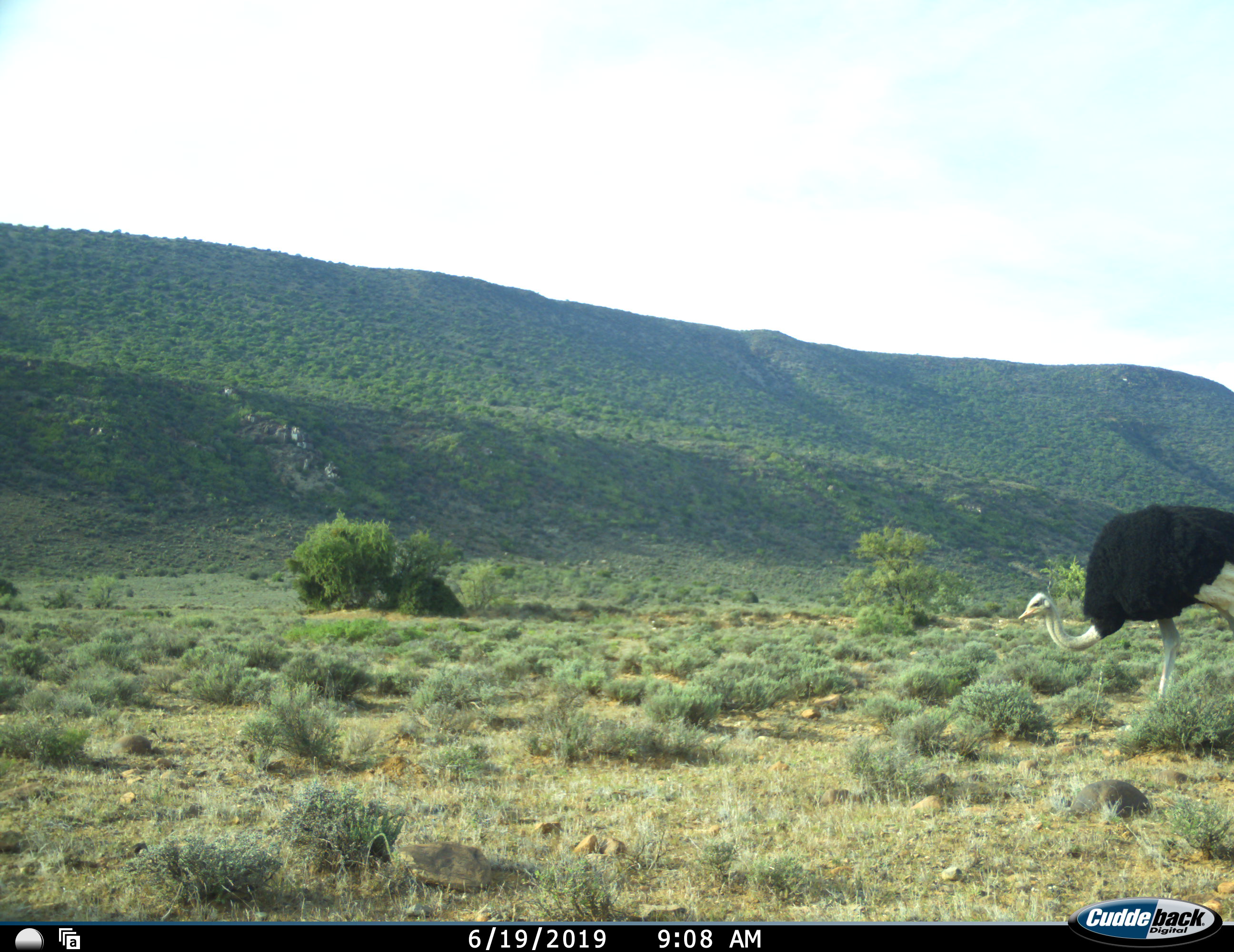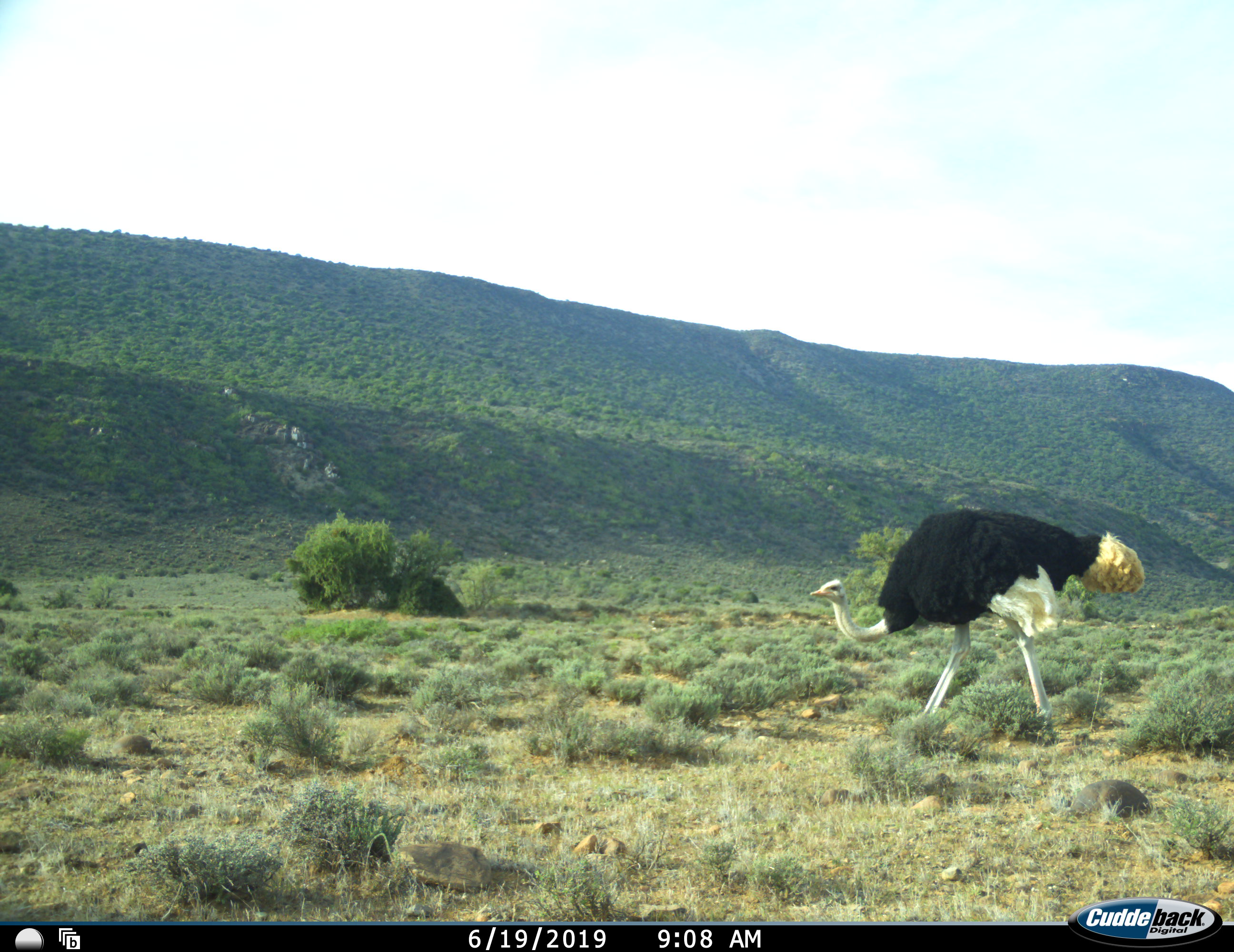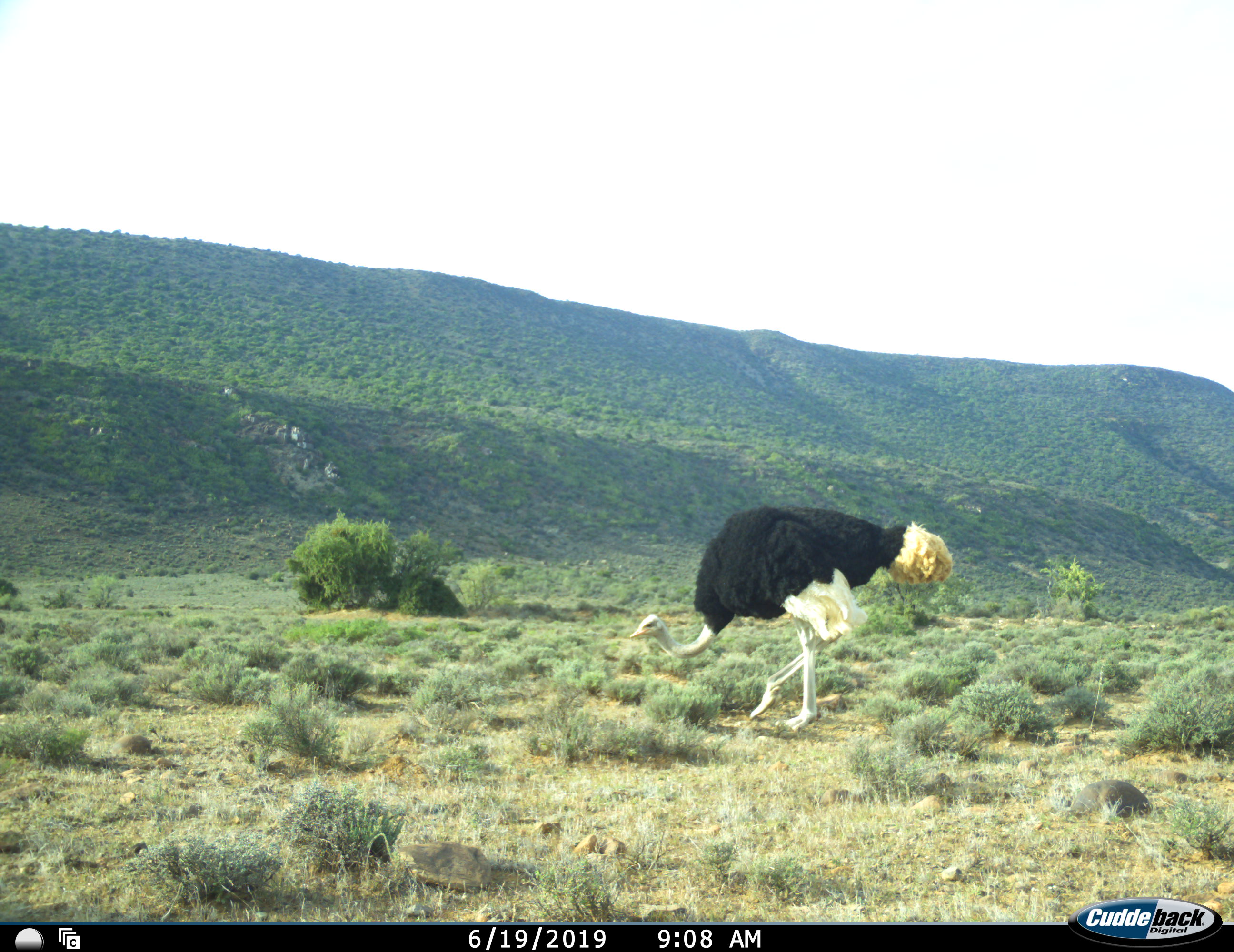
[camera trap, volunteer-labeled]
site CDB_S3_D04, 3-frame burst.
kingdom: Animalia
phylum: Chordata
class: Aves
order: Struthioniformes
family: Struthionidae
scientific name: Struthionidae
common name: ostrich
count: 1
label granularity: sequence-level